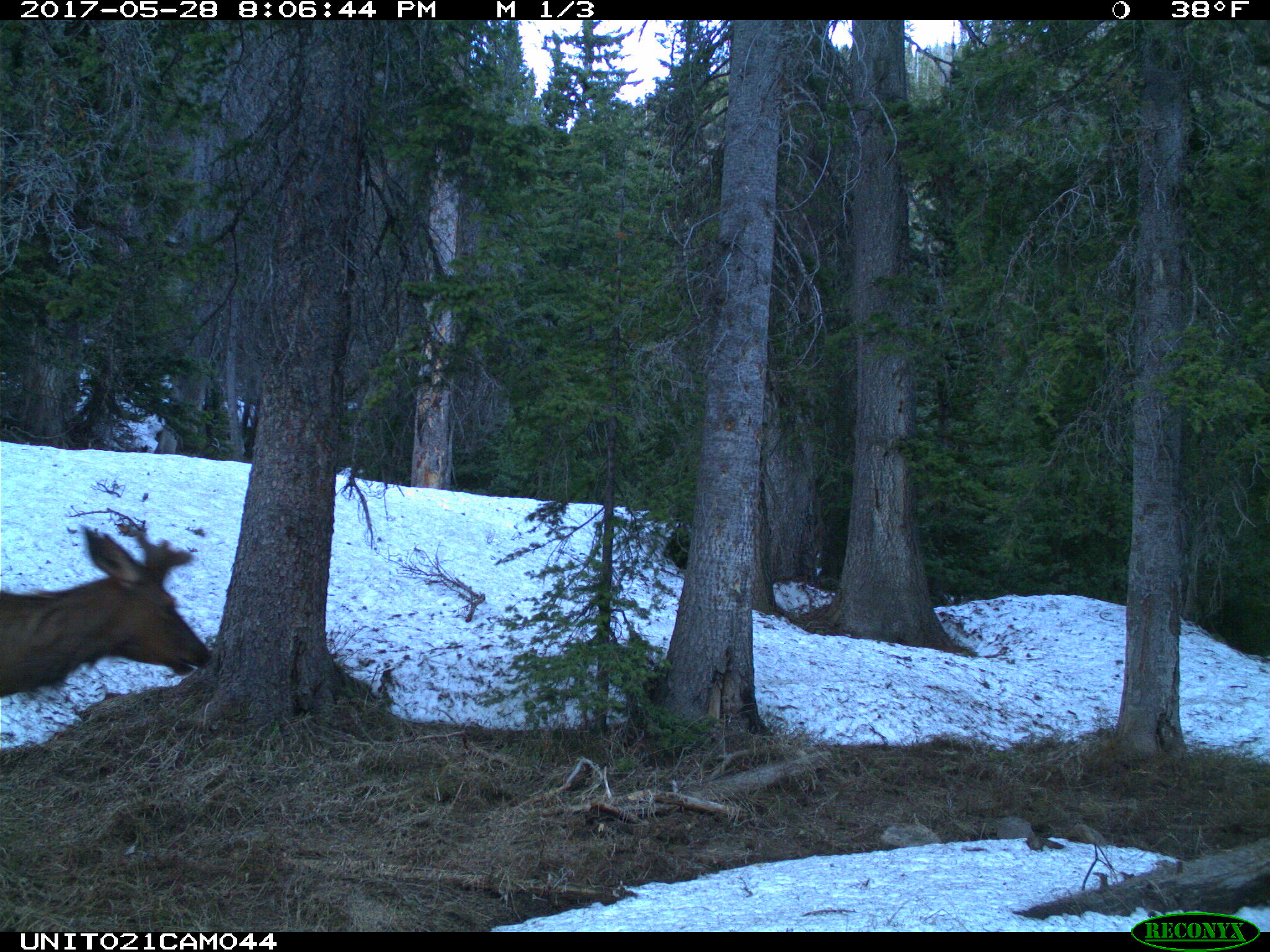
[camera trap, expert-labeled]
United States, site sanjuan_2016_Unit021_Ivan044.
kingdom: Animalia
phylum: Chordata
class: Mammalia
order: Artiodactyla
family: Cervidae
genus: Cervus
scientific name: Cervus elaphus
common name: red deer